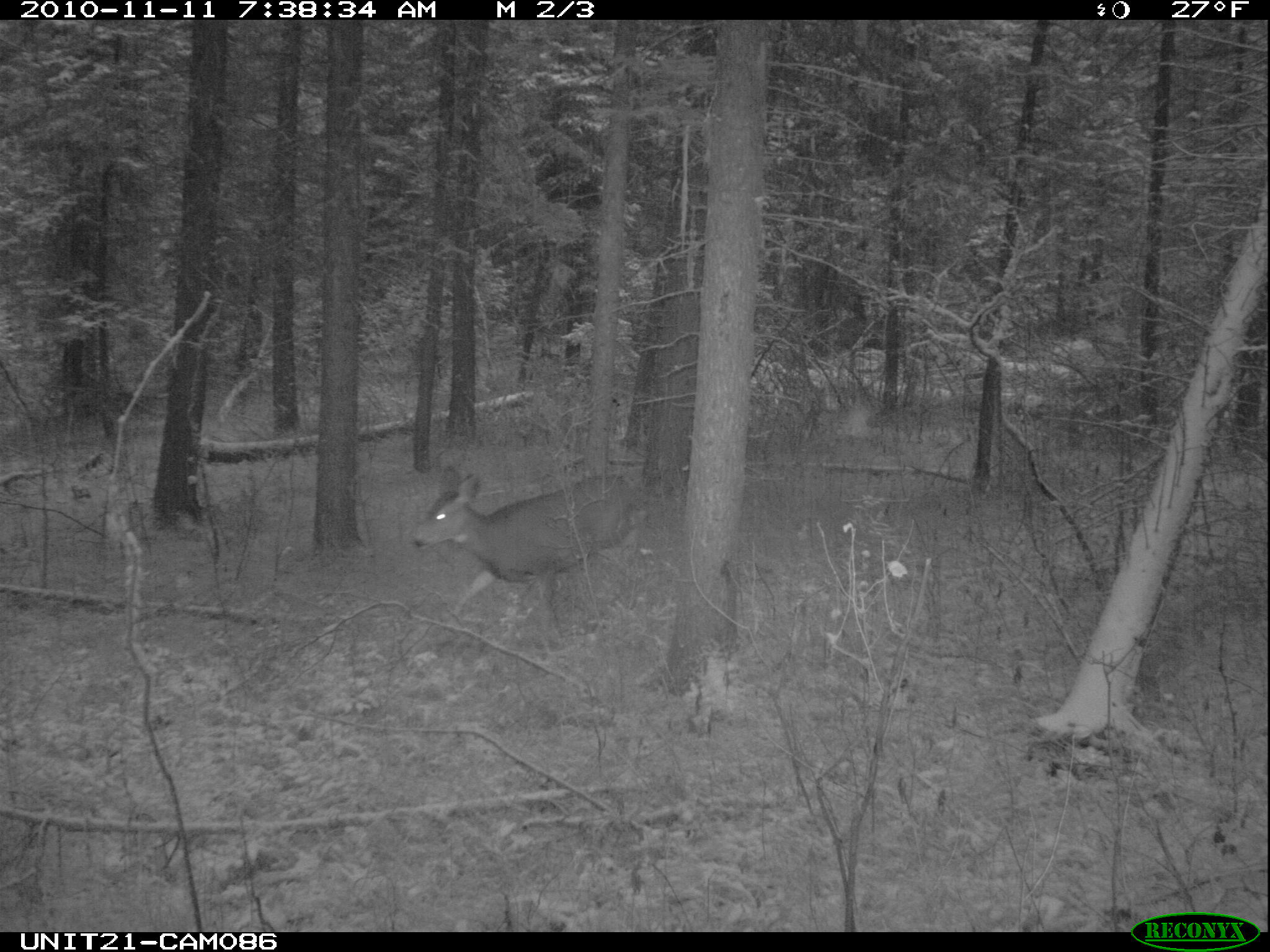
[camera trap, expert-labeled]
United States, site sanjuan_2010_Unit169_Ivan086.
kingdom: Animalia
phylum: Chordata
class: Mammalia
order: Artiodactyla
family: Cervidae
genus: Odocoileus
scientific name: Odocoileus hemionus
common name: mule deer